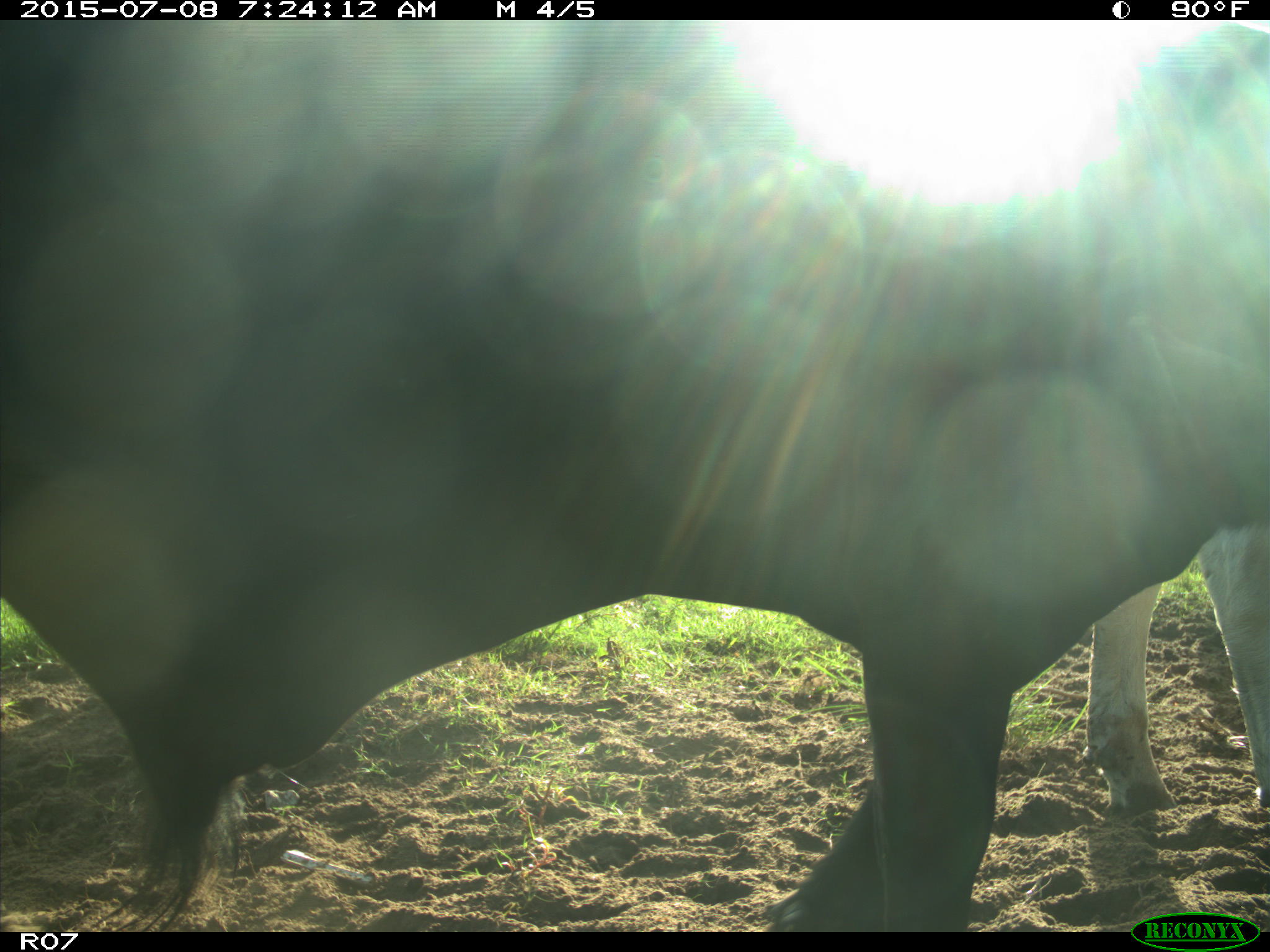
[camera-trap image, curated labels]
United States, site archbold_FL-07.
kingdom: Animalia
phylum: Chordata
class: Mammalia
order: Artiodactyla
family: Bovidae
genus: Bos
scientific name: Bos taurus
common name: domestic cow